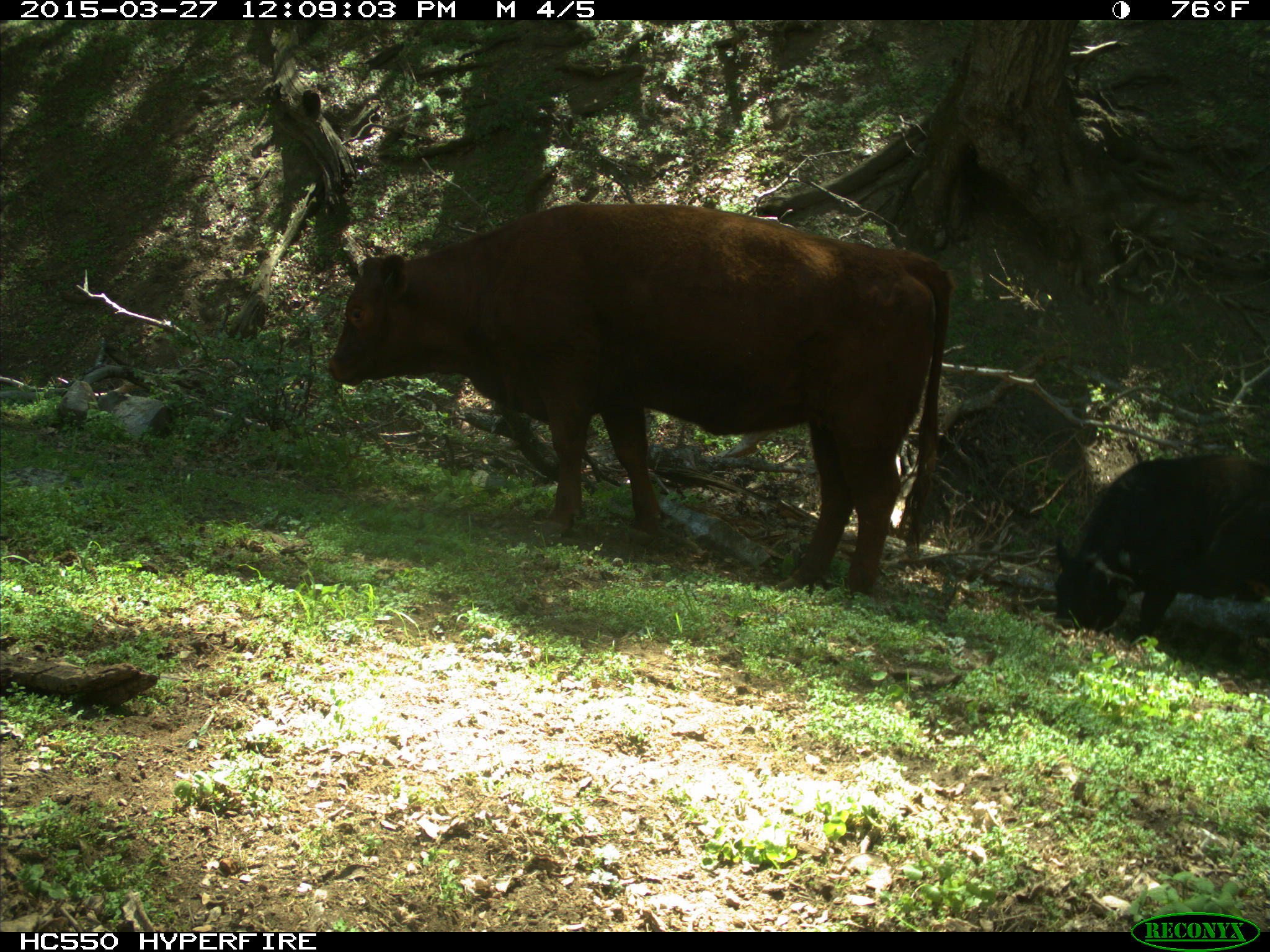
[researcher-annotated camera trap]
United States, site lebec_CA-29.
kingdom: Animalia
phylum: Chordata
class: Mammalia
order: Artiodactyla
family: Bovidae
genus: Bos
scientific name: Bos taurus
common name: domestic cow